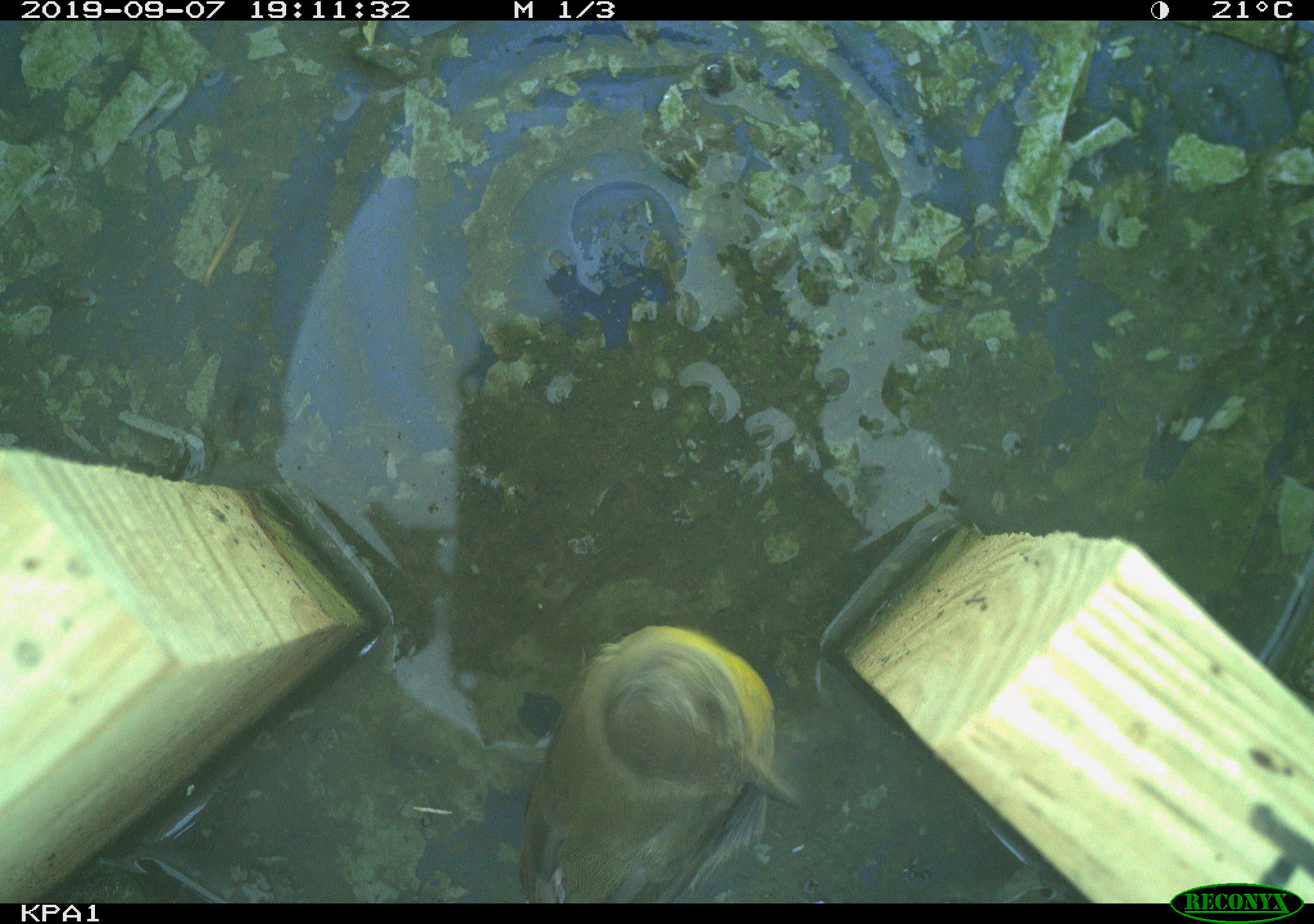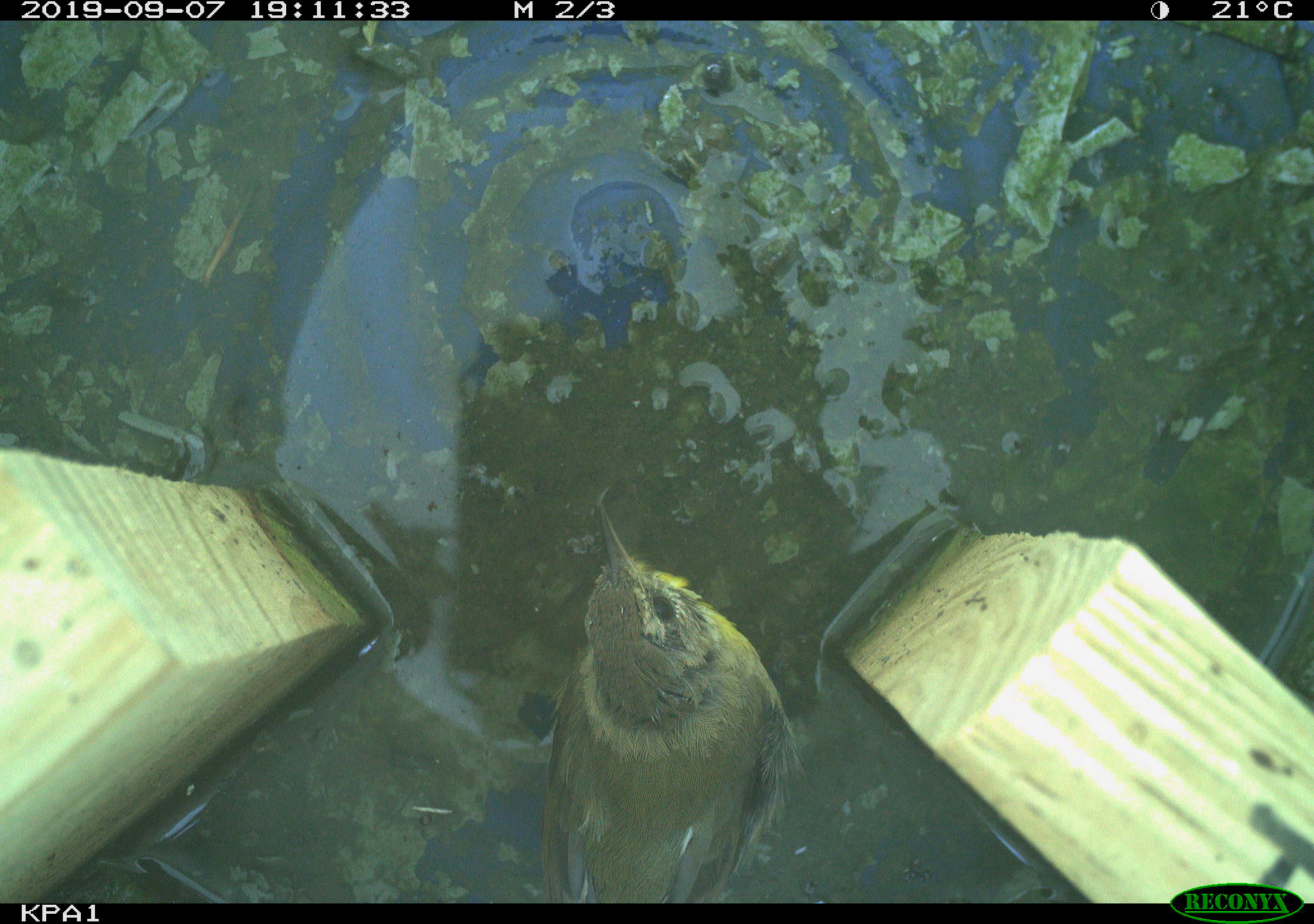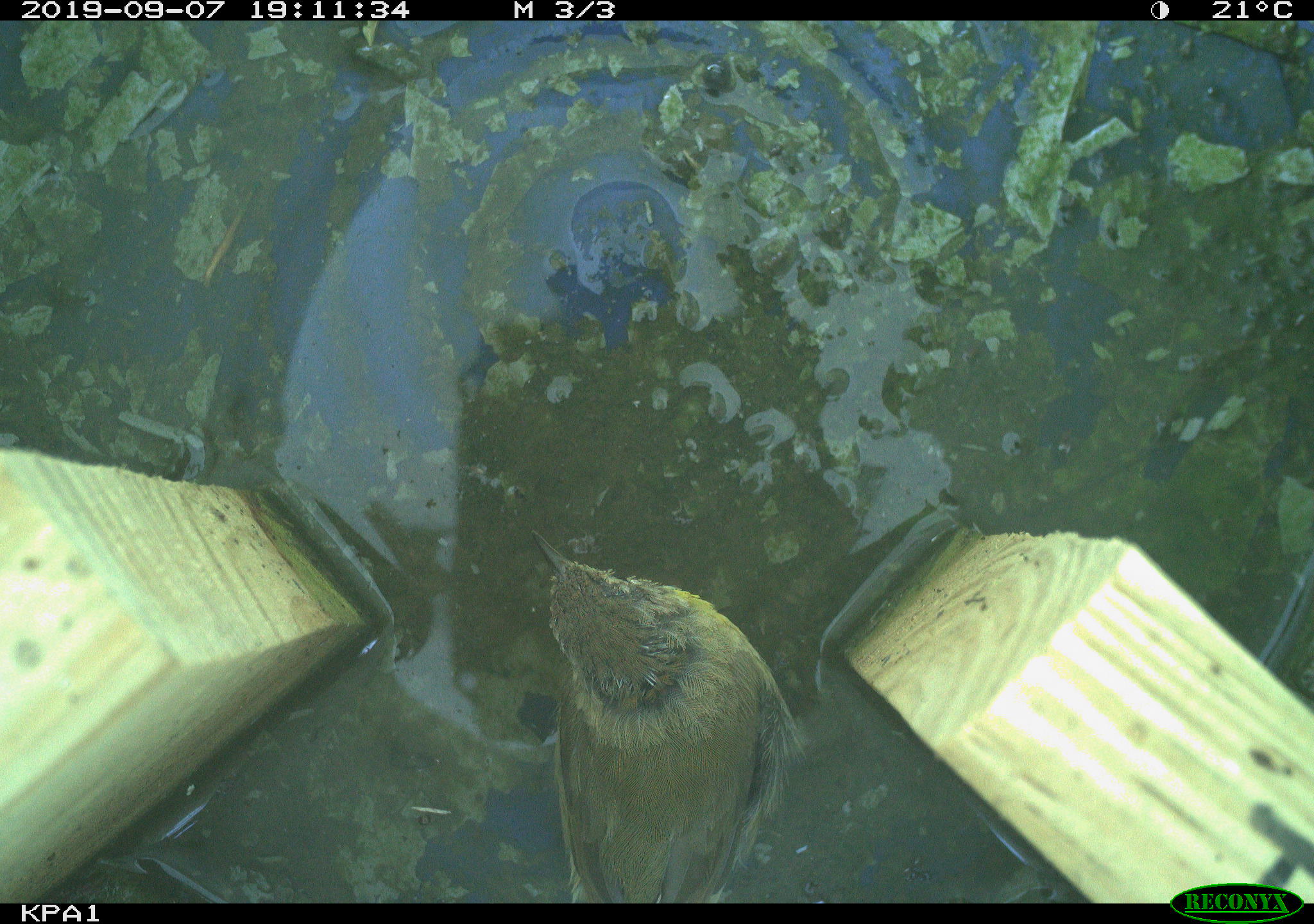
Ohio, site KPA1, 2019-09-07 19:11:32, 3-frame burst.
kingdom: Animalia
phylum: Chordata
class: Aves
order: Passeriformes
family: Parulidae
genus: Geothlypis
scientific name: Geothlypis trichas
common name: common yellowthroat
Common yellowthroat (Geothlypis trichas).